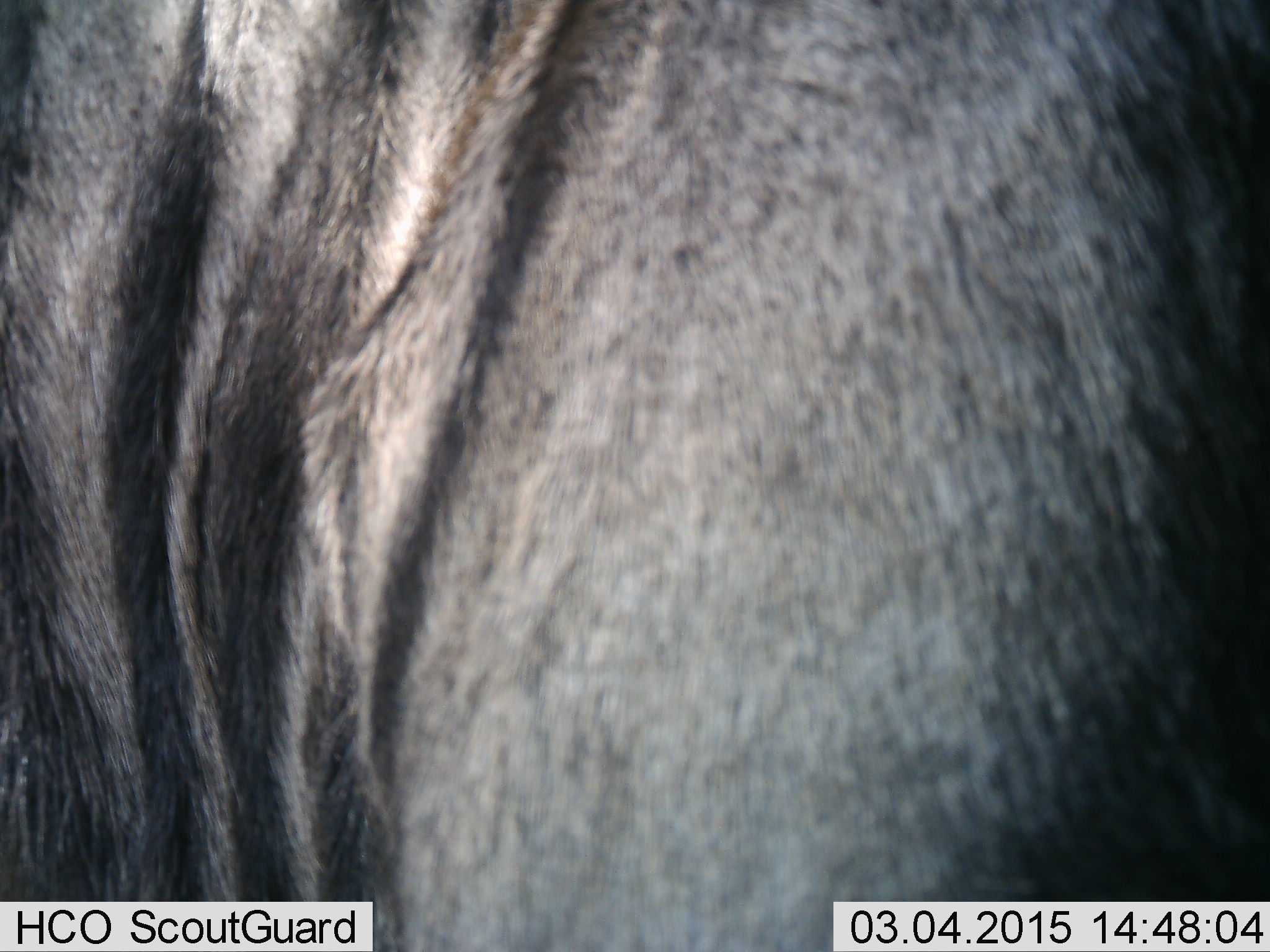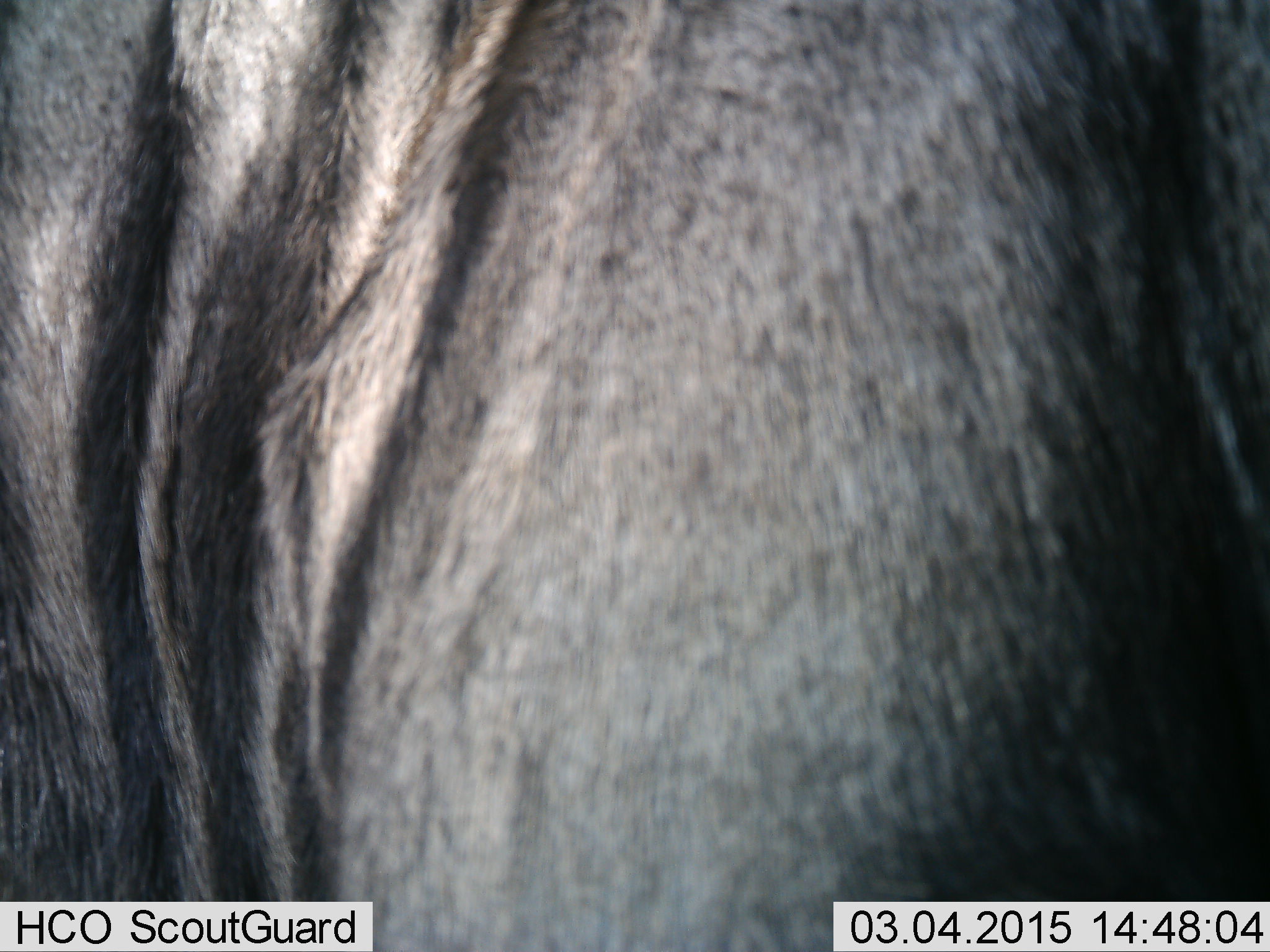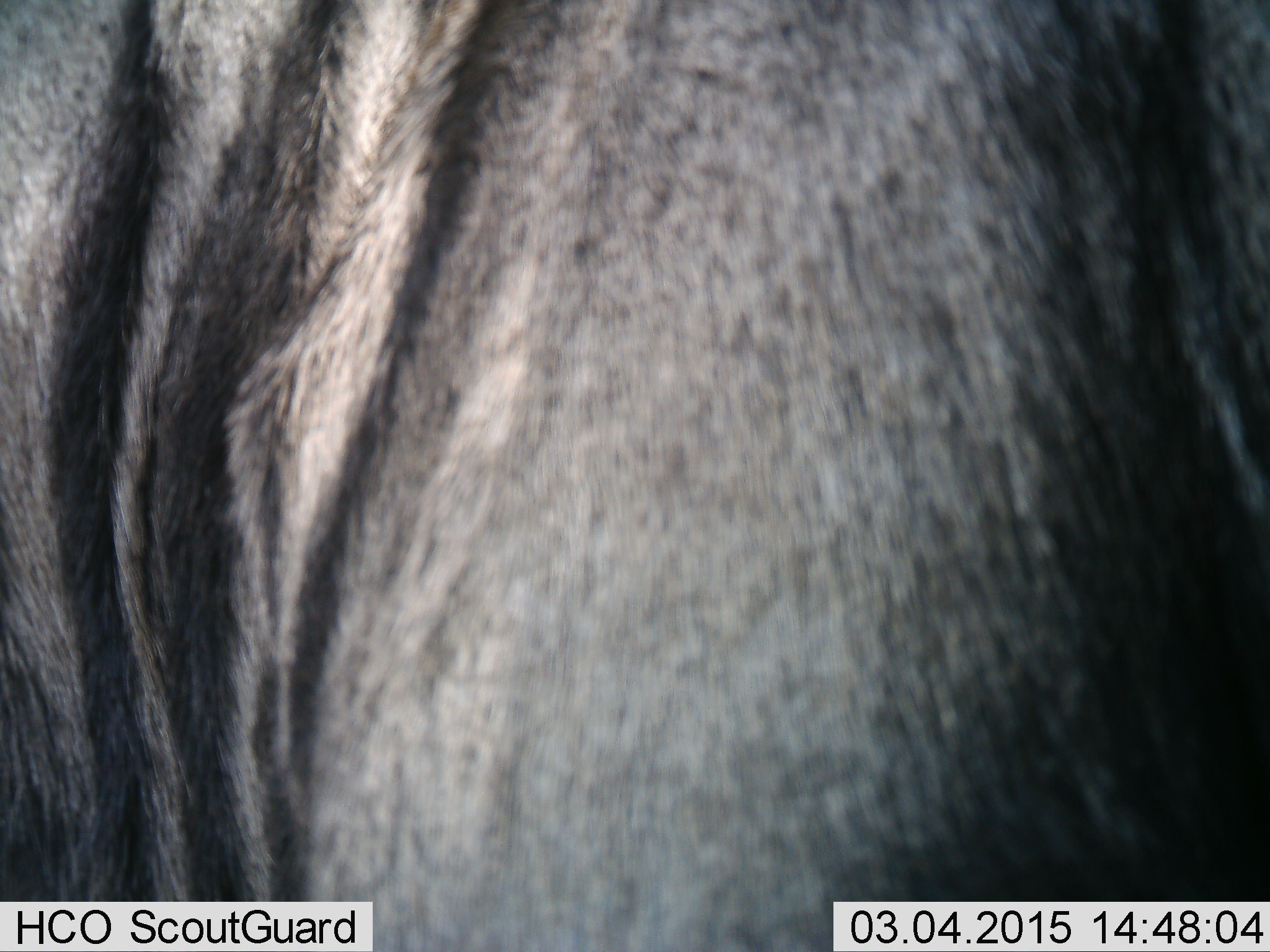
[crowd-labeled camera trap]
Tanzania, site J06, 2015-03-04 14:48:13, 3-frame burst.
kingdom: Animalia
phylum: Chordata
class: Mammalia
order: Artiodactyla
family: Bovidae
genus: Connochaetes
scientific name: Connochaetes taurinus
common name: blue wildebeest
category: wildebeest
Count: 1.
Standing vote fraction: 90%.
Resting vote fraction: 0%.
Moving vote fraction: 10%.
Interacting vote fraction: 0%.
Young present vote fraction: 0%.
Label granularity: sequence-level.